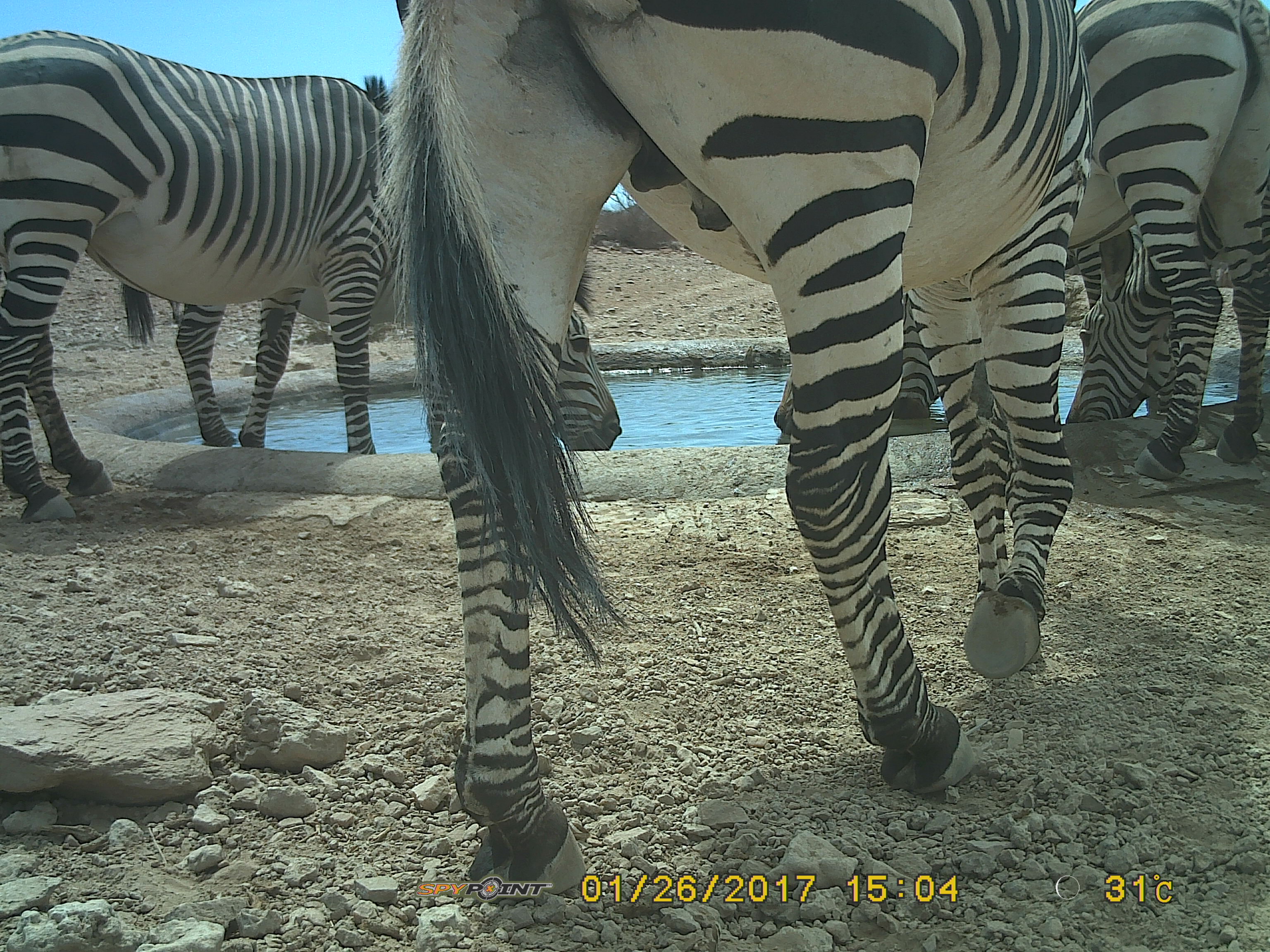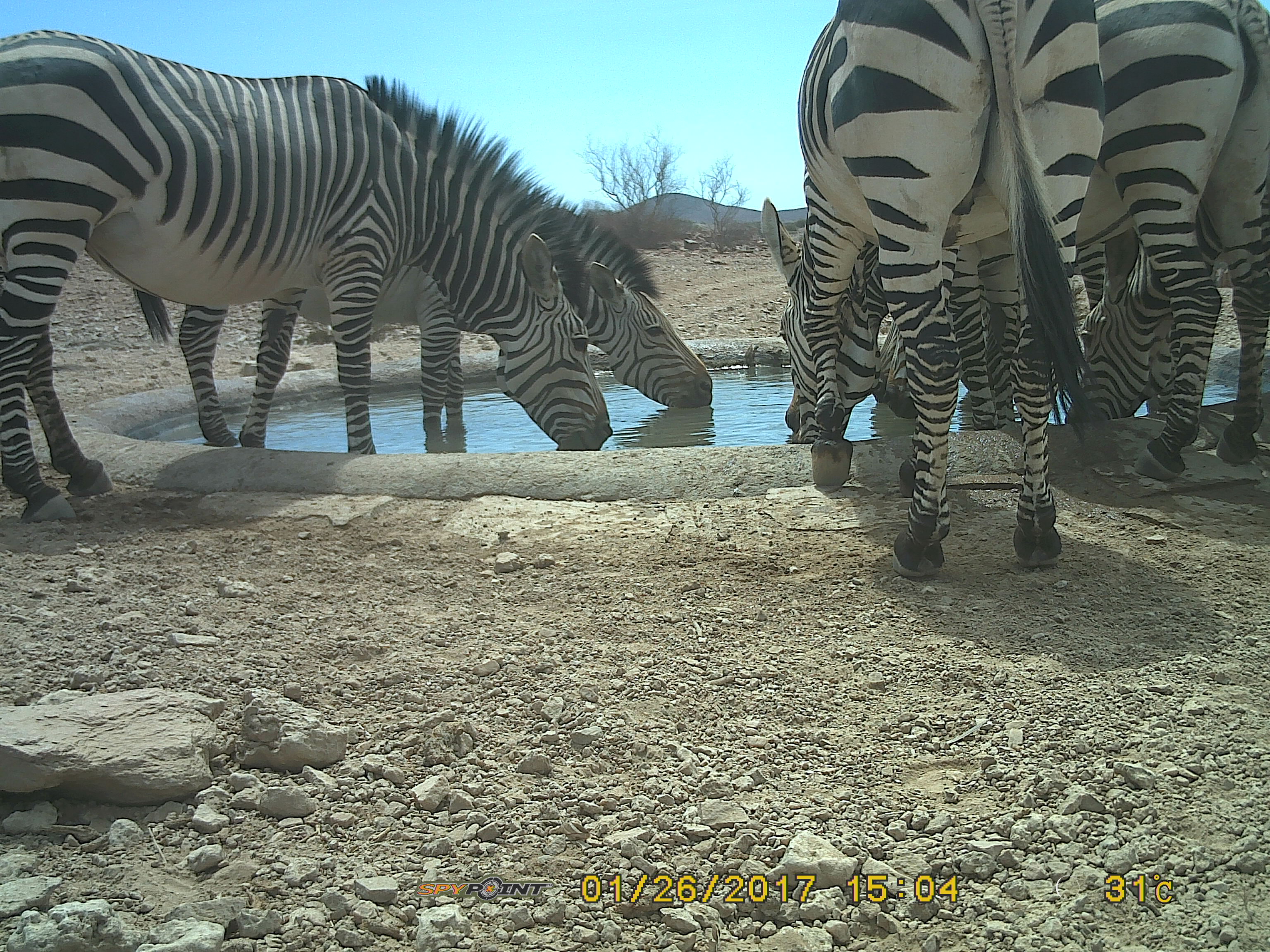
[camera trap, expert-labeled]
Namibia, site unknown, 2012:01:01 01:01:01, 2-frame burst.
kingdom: Animalia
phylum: Chordata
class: Mammalia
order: Perissodactyla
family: Equidae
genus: Equus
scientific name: Equus zebra hartmannae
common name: hartmann's mountain zebra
Equus zebra hartmannae (hartmann's mountain zebra).